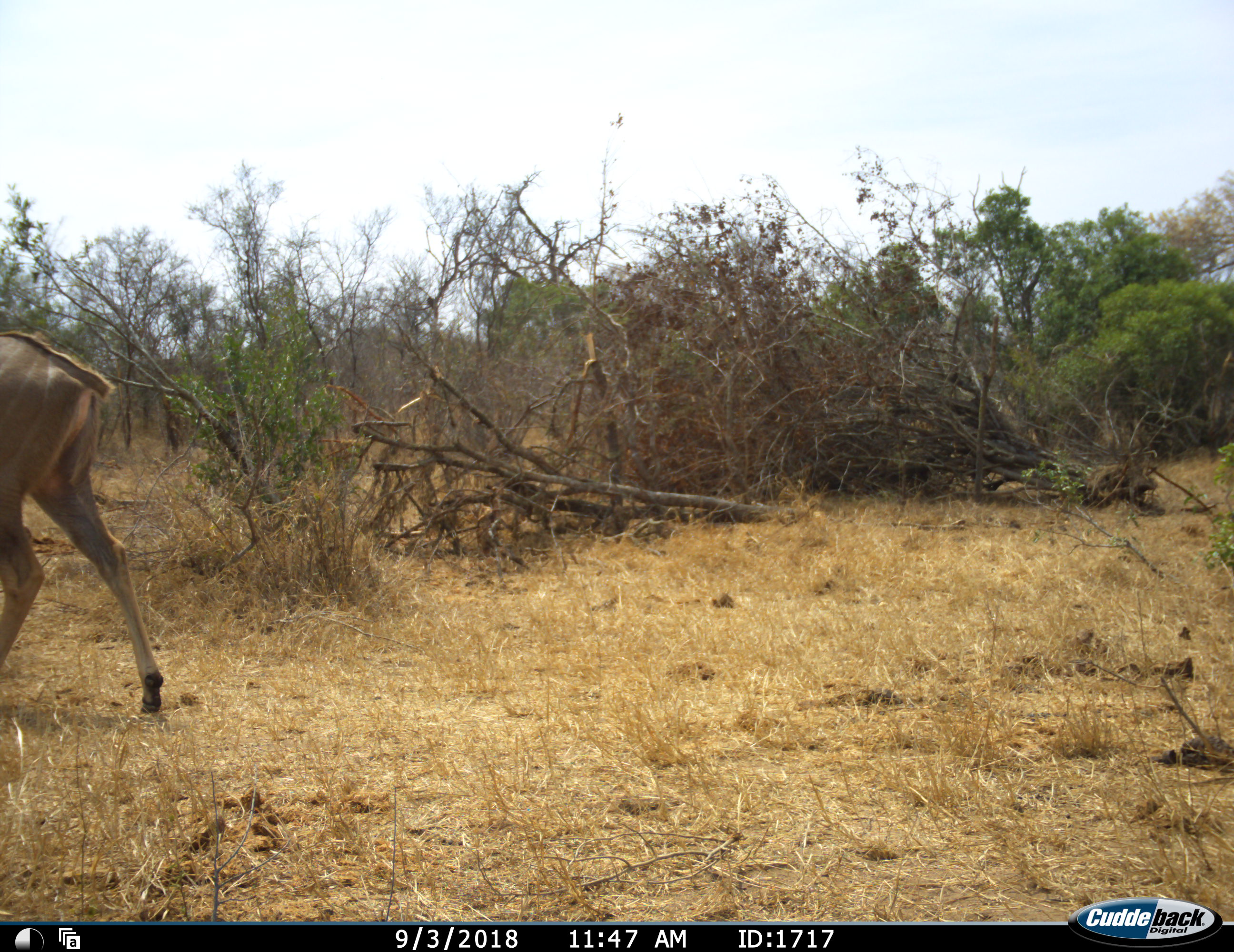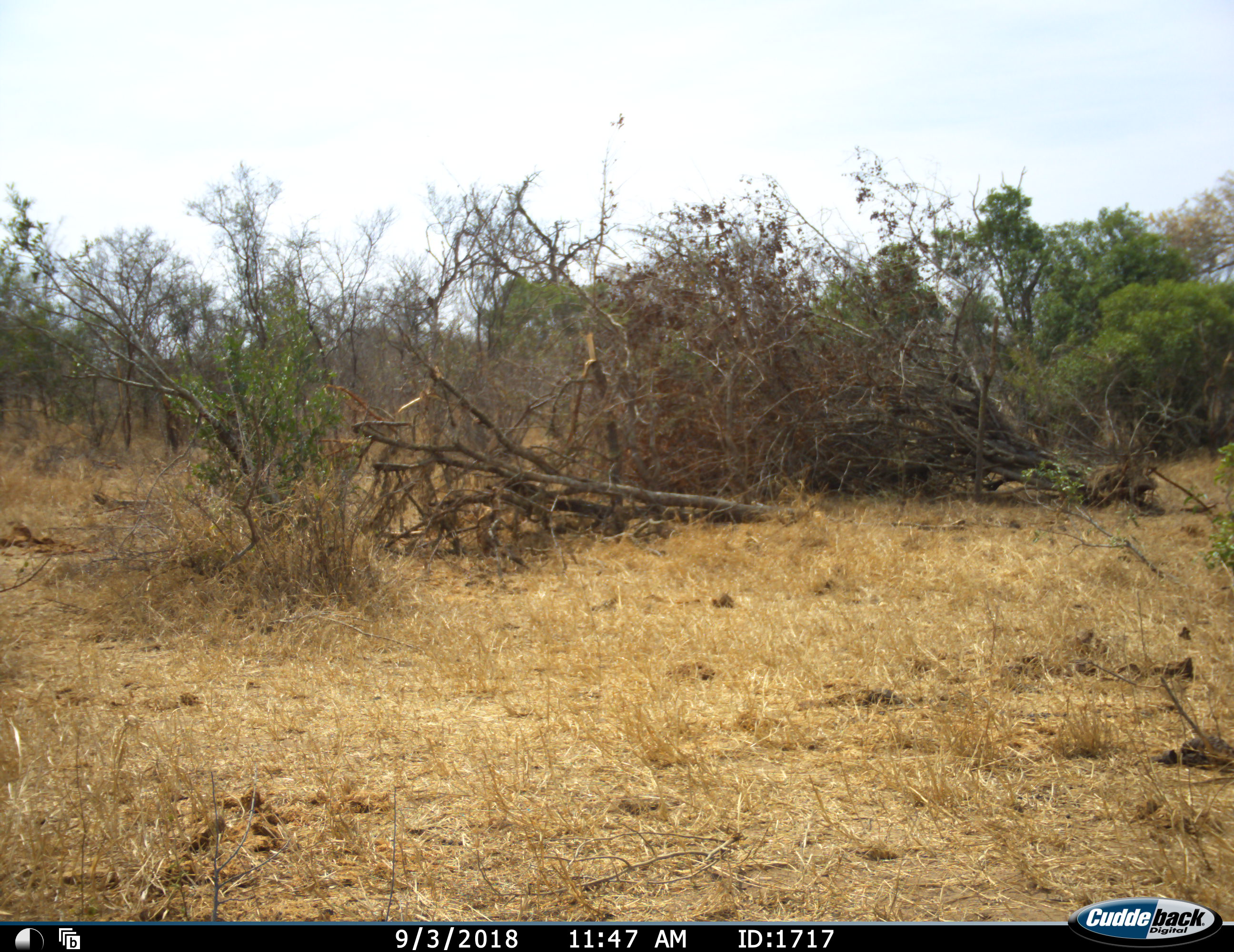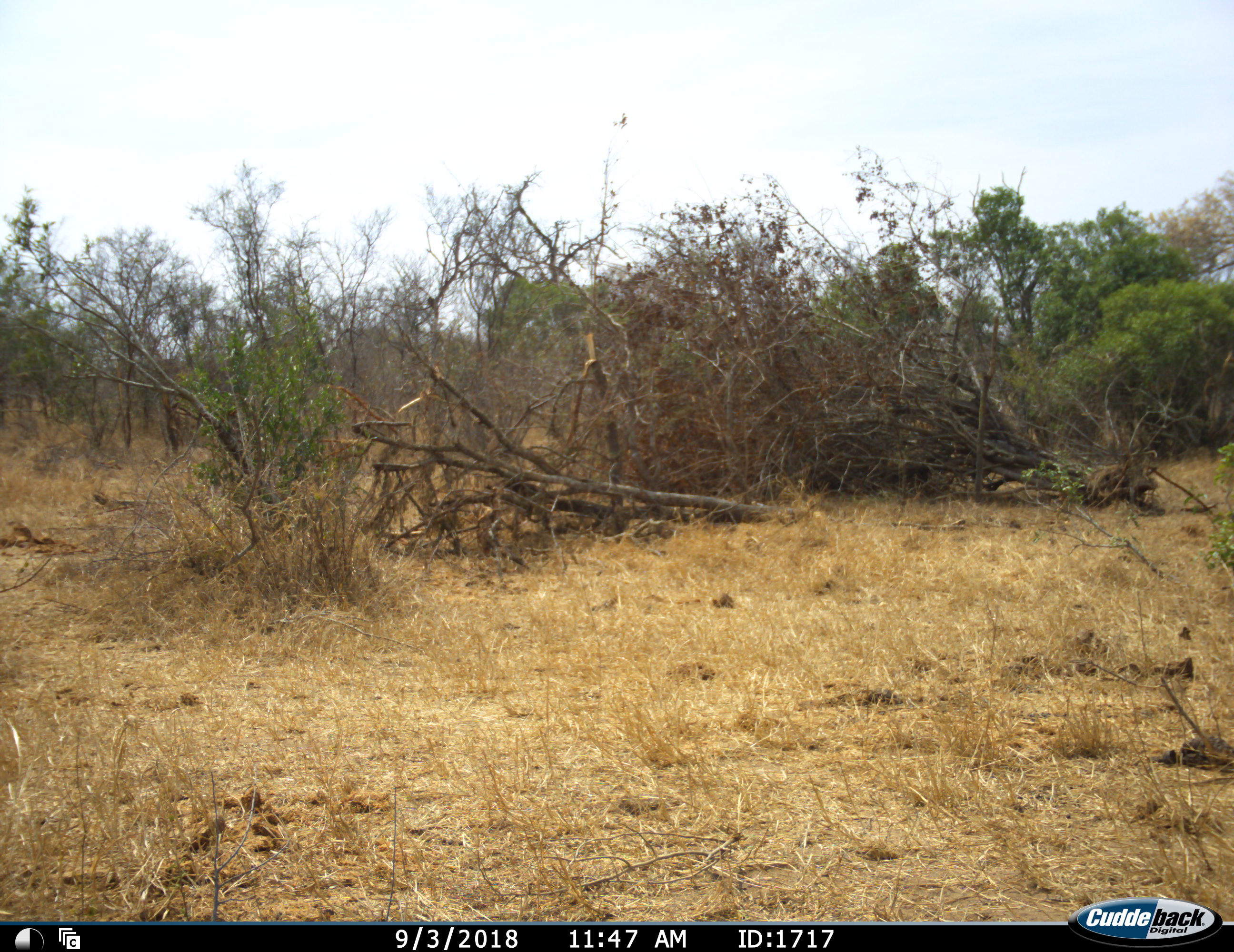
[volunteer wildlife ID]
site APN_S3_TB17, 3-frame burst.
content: unidentified animal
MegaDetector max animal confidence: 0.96